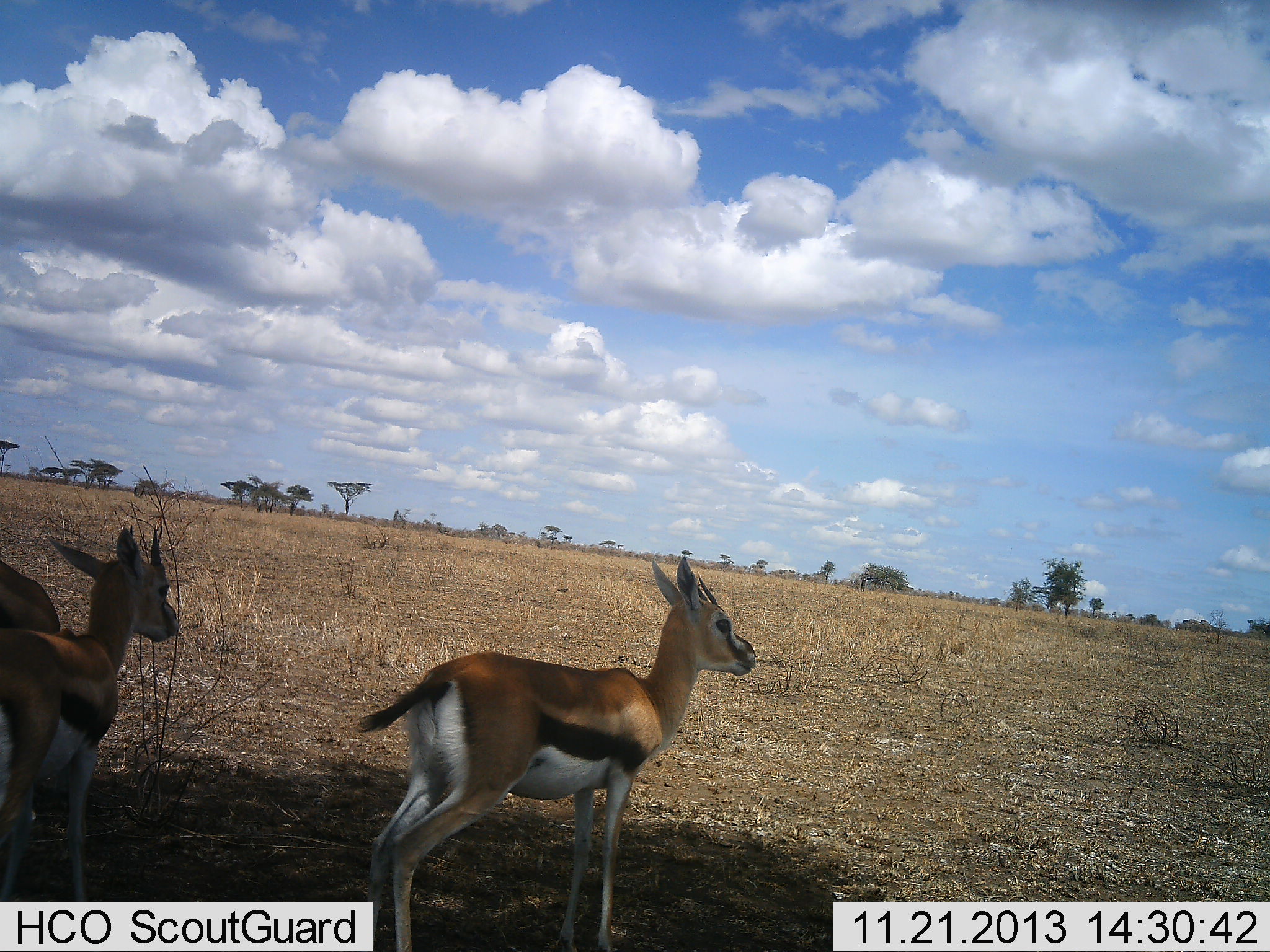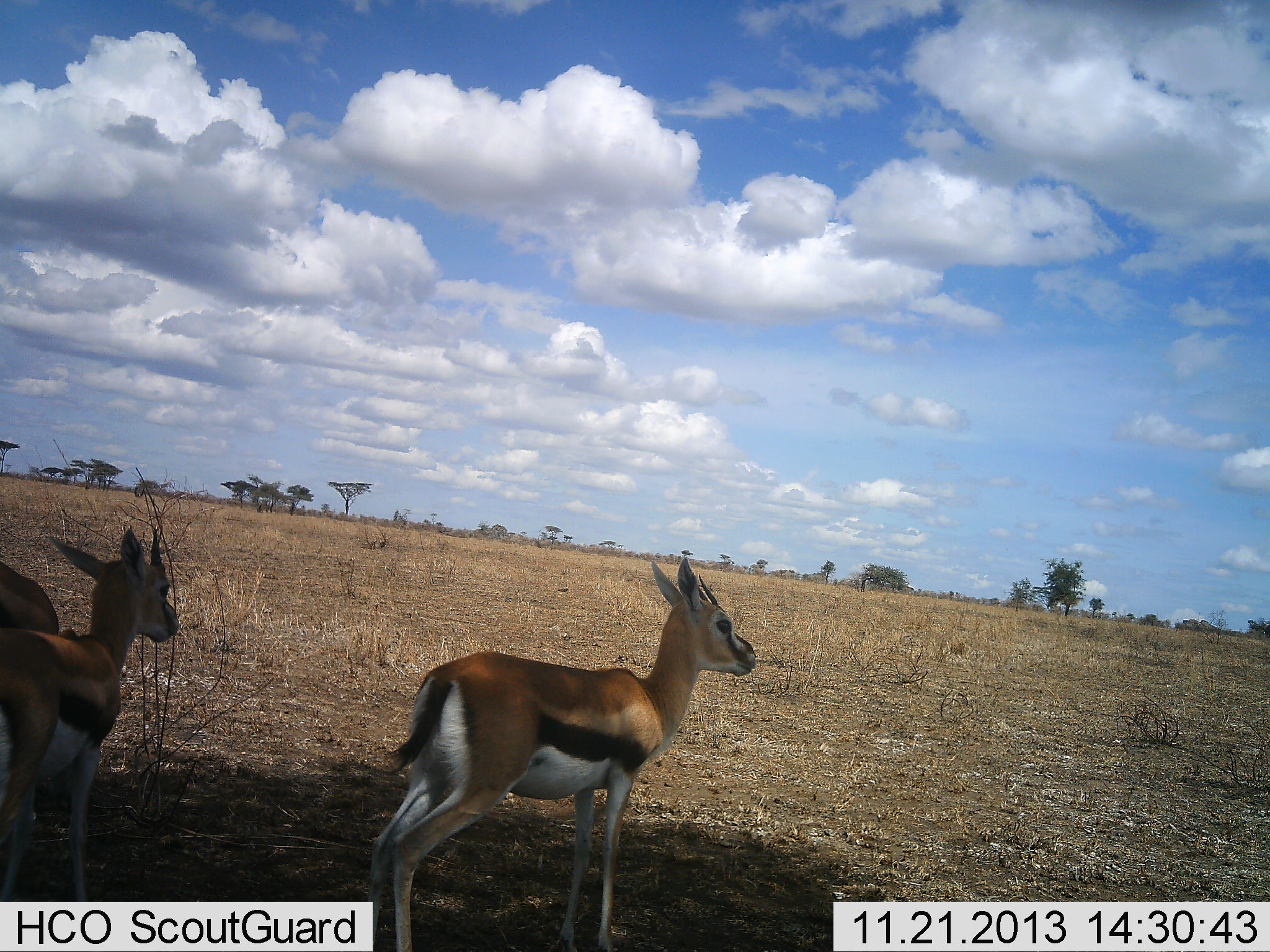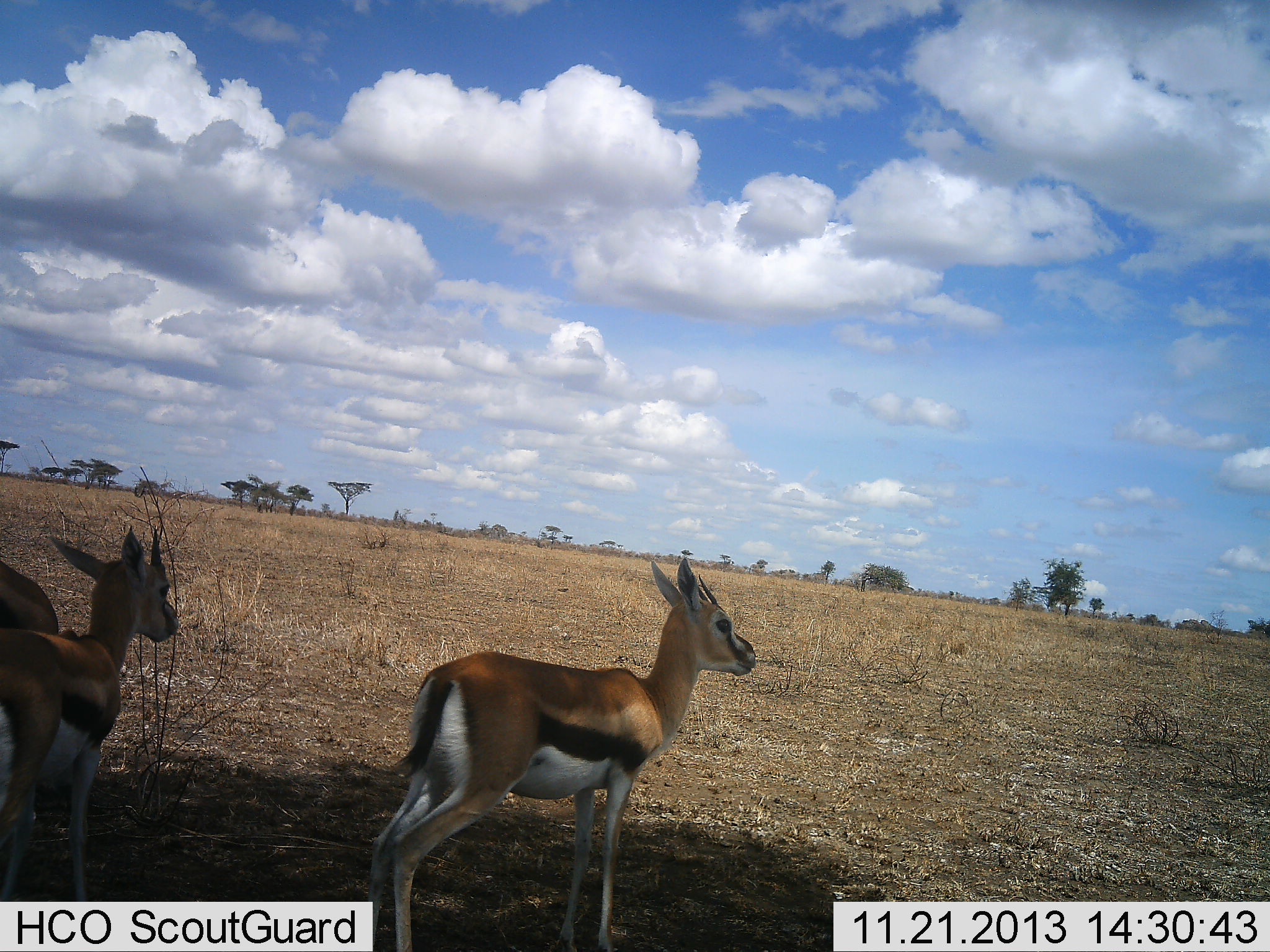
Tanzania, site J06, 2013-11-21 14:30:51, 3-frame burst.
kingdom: Animalia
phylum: Chordata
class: Mammalia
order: Artiodactyla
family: Bovidae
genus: Eudorcas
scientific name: Eudorcas thomsonii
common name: thomson's gazelle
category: gazellethomsons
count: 3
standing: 100%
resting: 0%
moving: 0%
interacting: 0%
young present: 30%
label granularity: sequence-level